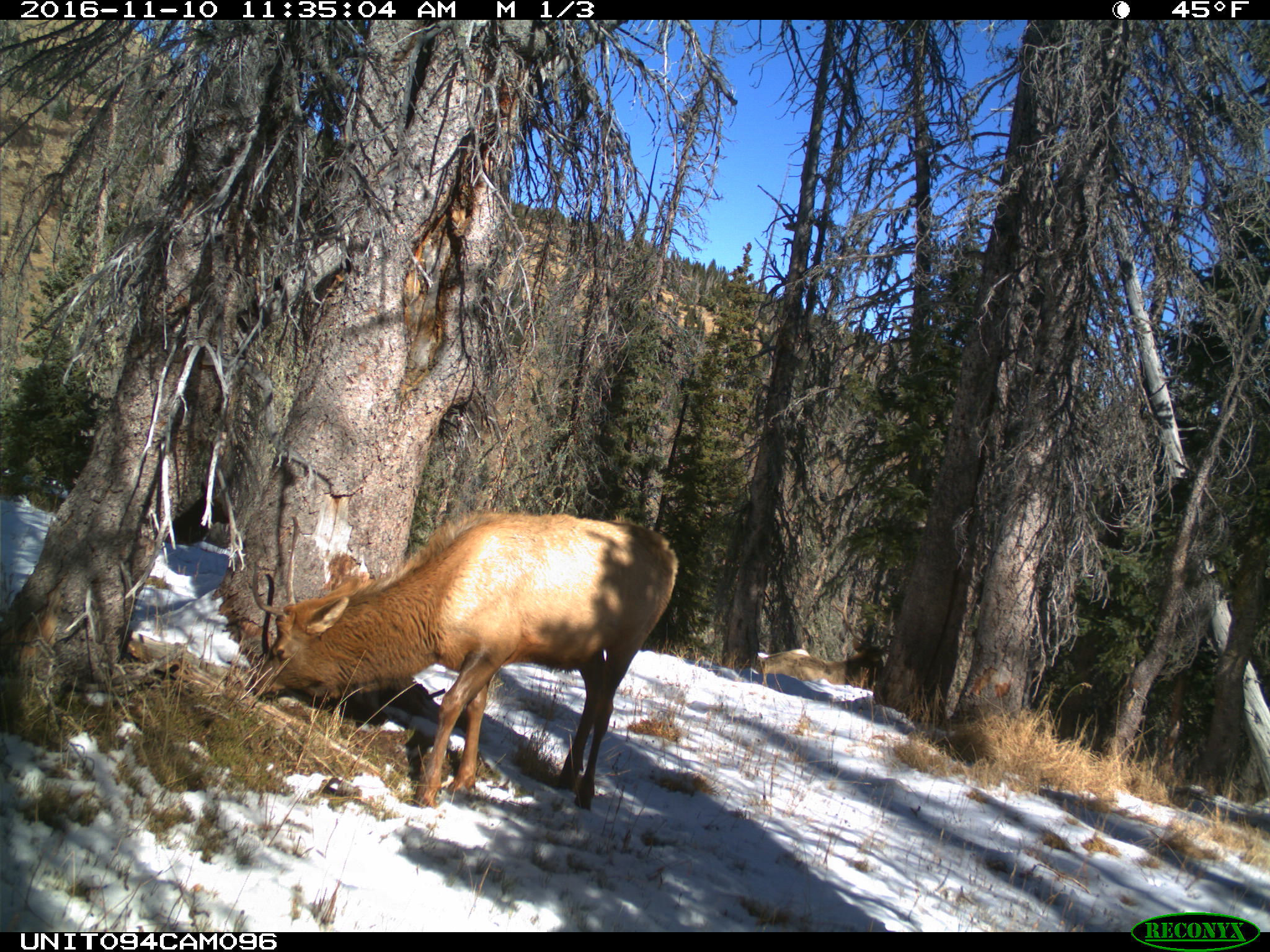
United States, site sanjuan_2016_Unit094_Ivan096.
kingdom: Animalia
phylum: Chordata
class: Mammalia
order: Artiodactyla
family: Cervidae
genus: Cervus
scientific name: Cervus elaphus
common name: red deer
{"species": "Cervus elaphus (red deer)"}